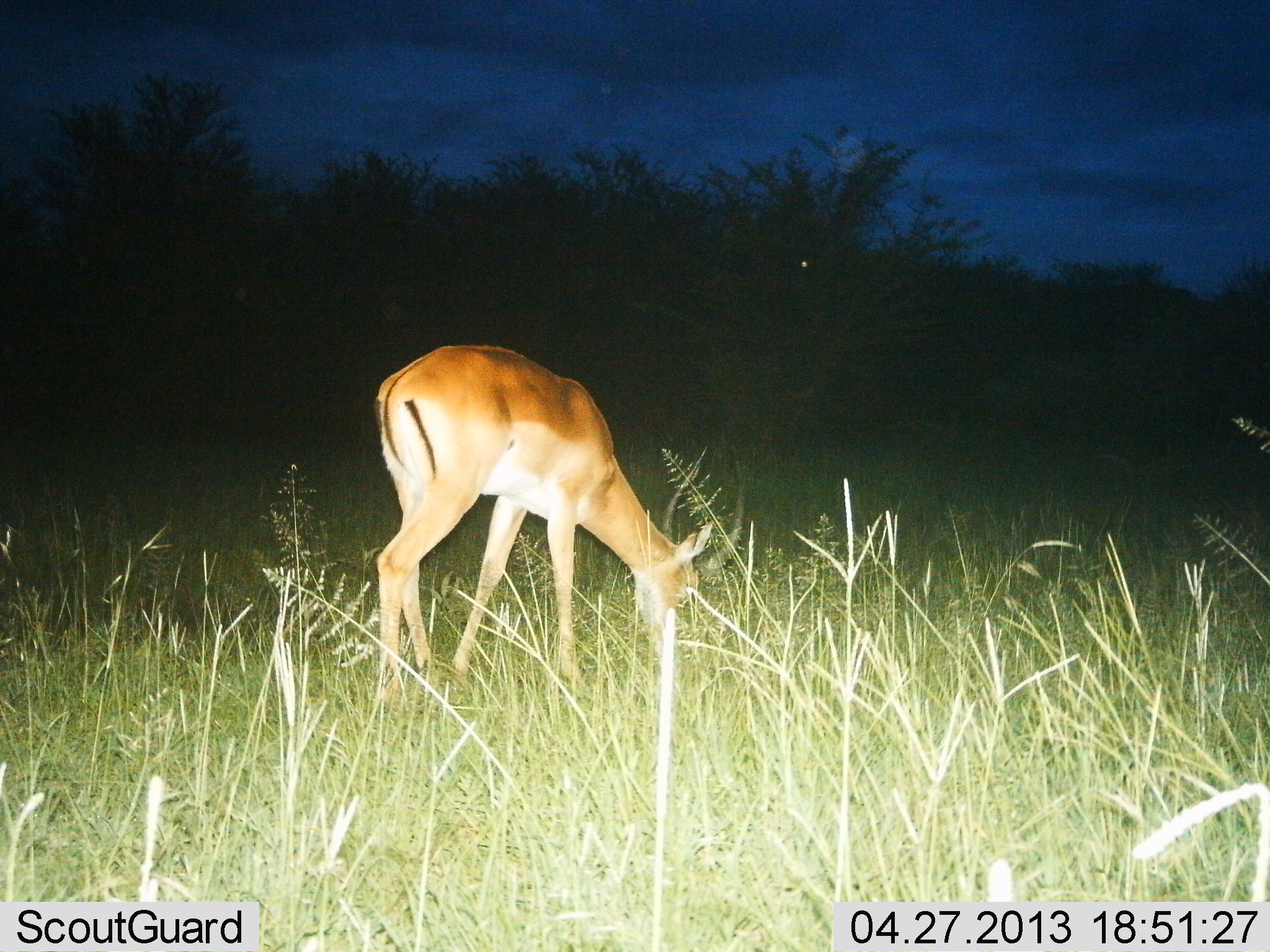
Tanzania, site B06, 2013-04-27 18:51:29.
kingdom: Animalia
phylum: Chordata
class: Mammalia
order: Artiodactyla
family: Bovidae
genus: Aepyceros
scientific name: Aepyceros melampus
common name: impala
Impala (Aepyceros melampus), count 1. Behavior (volunteer vote fractions): standing 25%, resting 0%, moving 0%, interacting 0%. Young present (vote fraction): 0%. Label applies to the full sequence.